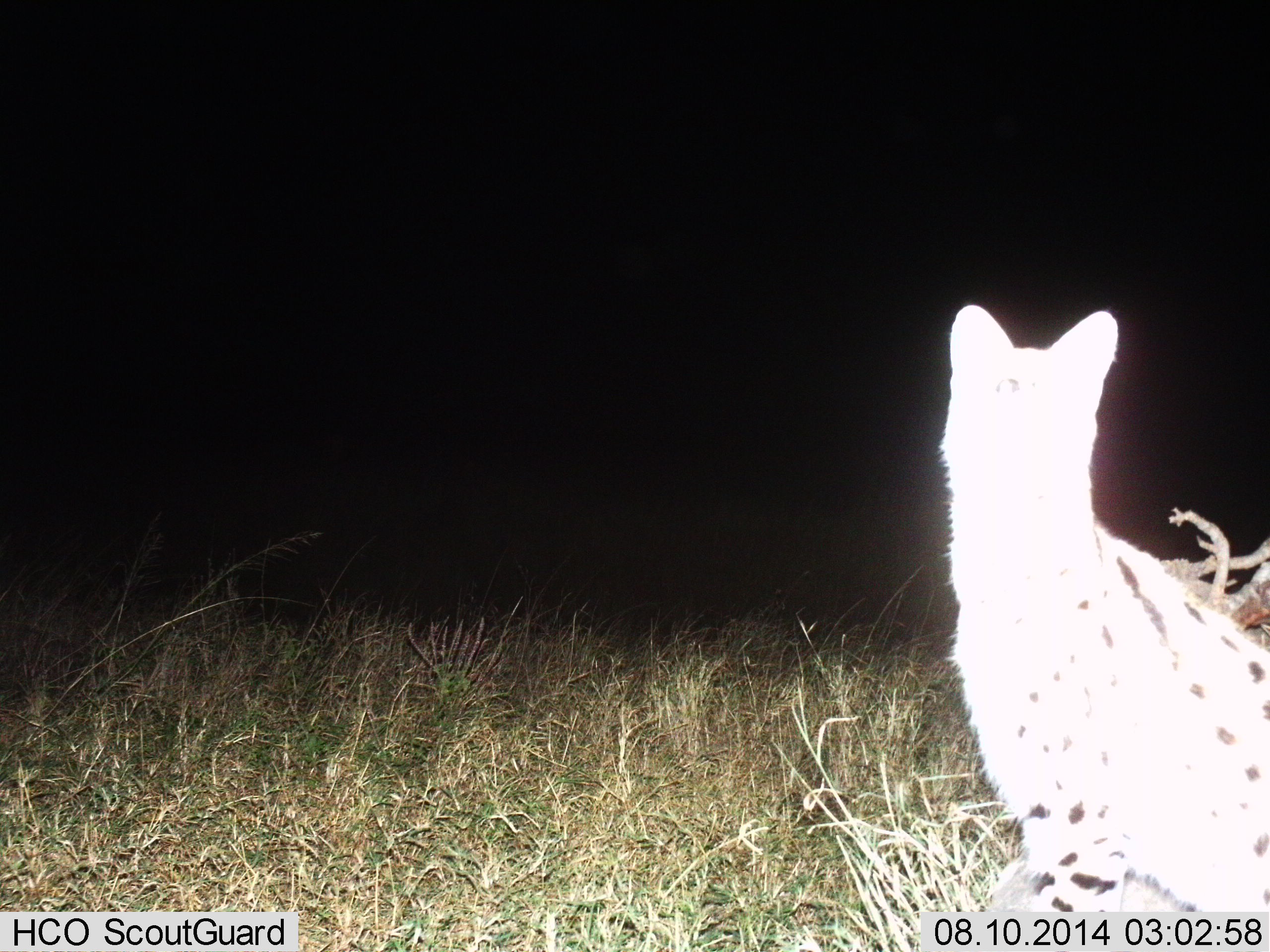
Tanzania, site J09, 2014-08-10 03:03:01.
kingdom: Animalia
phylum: Chordata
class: Mammalia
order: Carnivora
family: Felidae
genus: Leptailurus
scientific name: Leptailurus serval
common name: serval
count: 1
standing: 80%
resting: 20%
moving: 0%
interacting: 0%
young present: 0%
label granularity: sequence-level